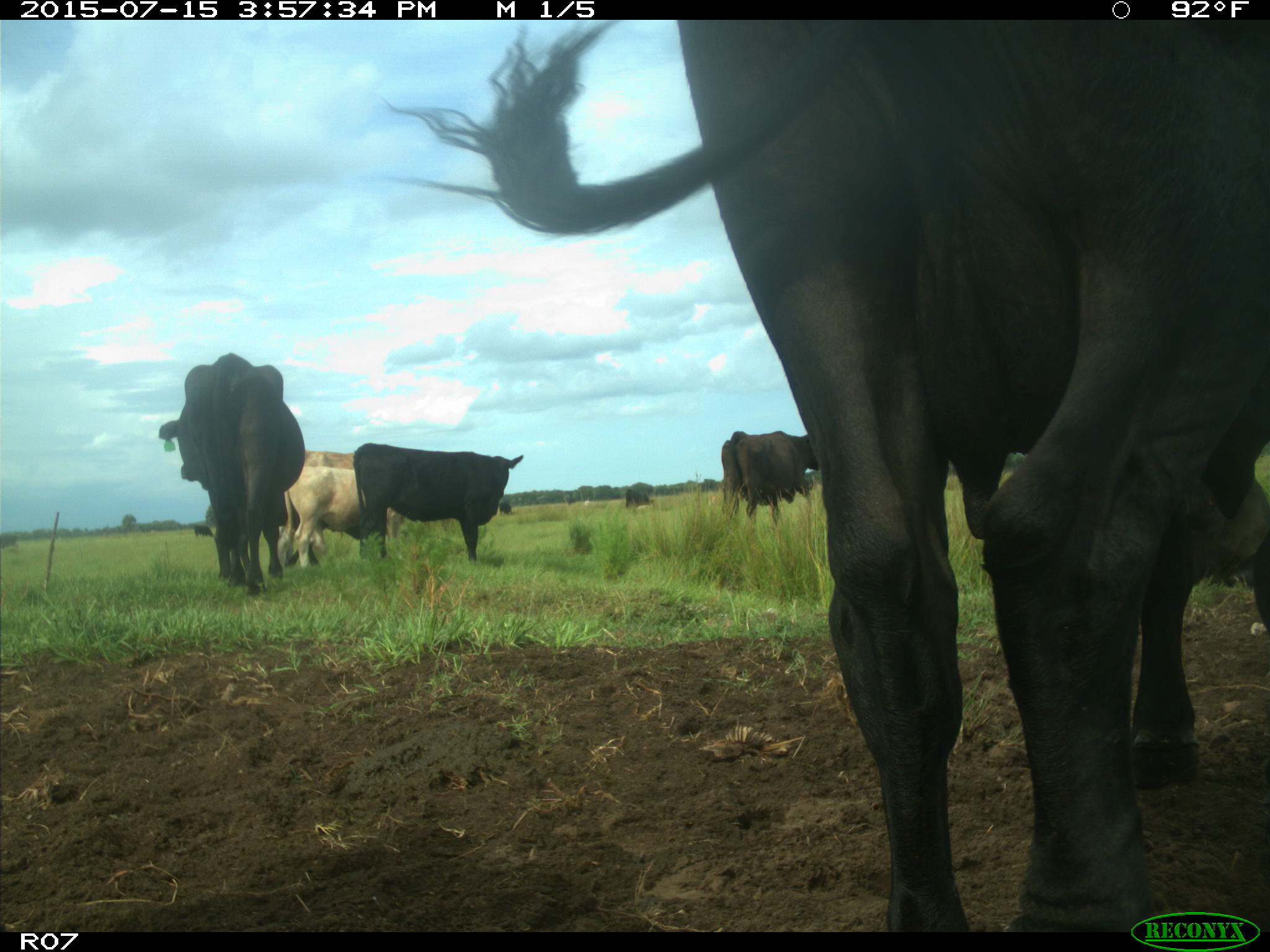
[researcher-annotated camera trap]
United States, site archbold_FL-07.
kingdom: Animalia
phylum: Chordata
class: Mammalia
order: Artiodactyla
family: Bovidae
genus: Bos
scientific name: Bos taurus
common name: domestic cow